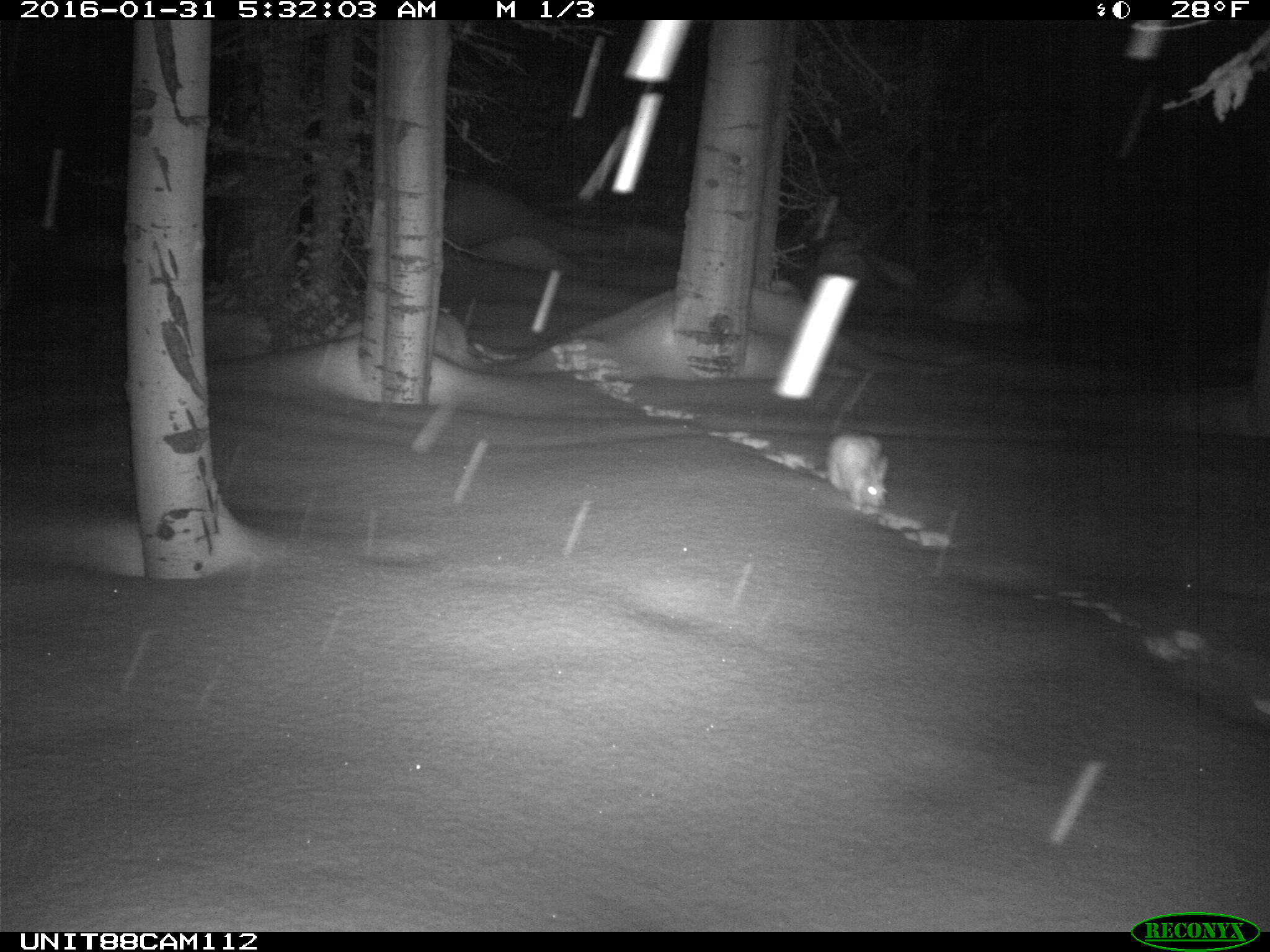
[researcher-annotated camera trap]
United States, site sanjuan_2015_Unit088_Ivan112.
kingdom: Animalia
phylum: Chordata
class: Mammalia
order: Lagomorpha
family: Leporidae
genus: Lepus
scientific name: Lepus americanus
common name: snowshoe hare